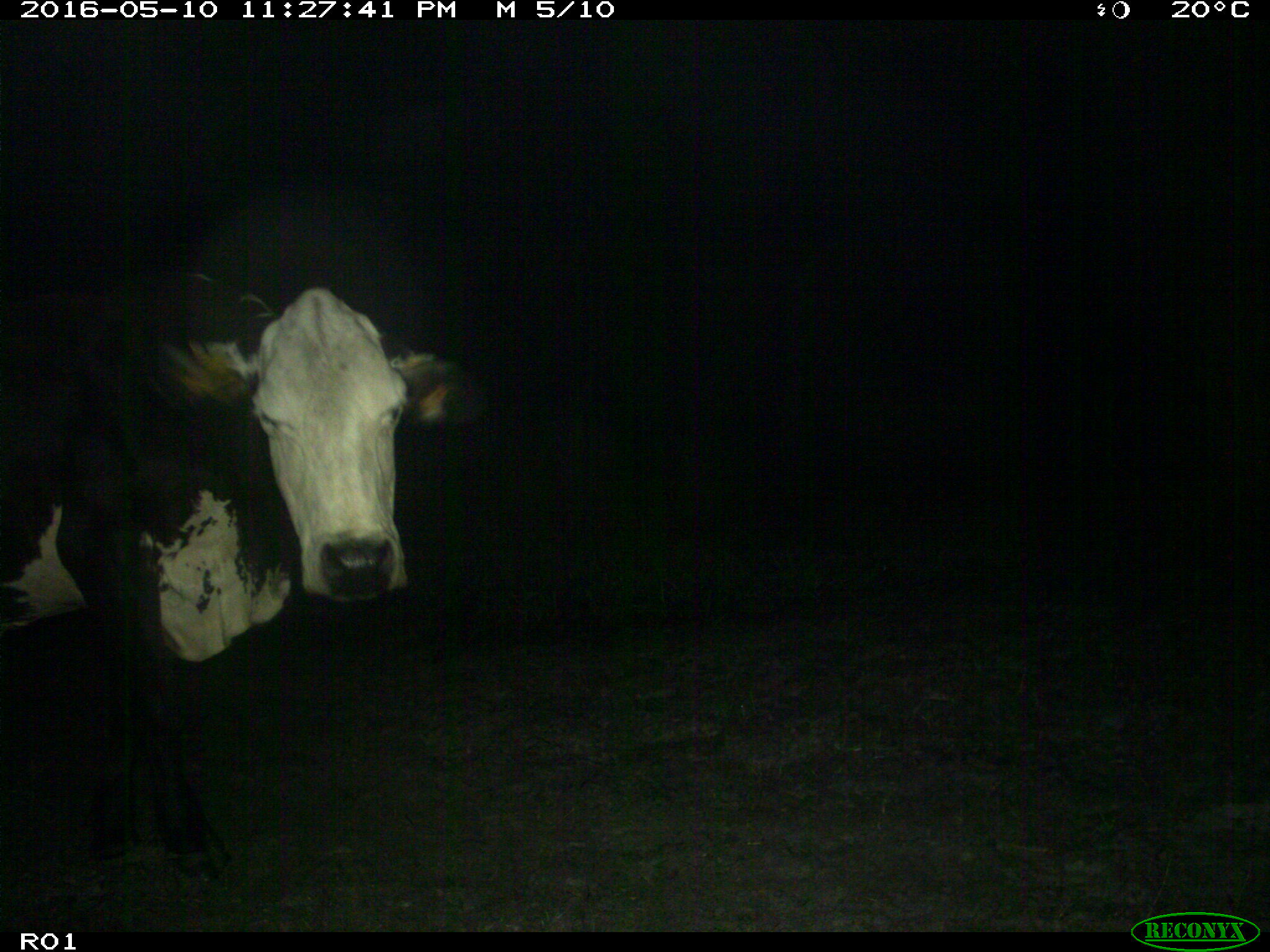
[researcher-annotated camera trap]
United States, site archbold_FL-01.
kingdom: Animalia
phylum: Chordata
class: Mammalia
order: Artiodactyla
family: Bovidae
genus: Bos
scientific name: Bos taurus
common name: domestic cow